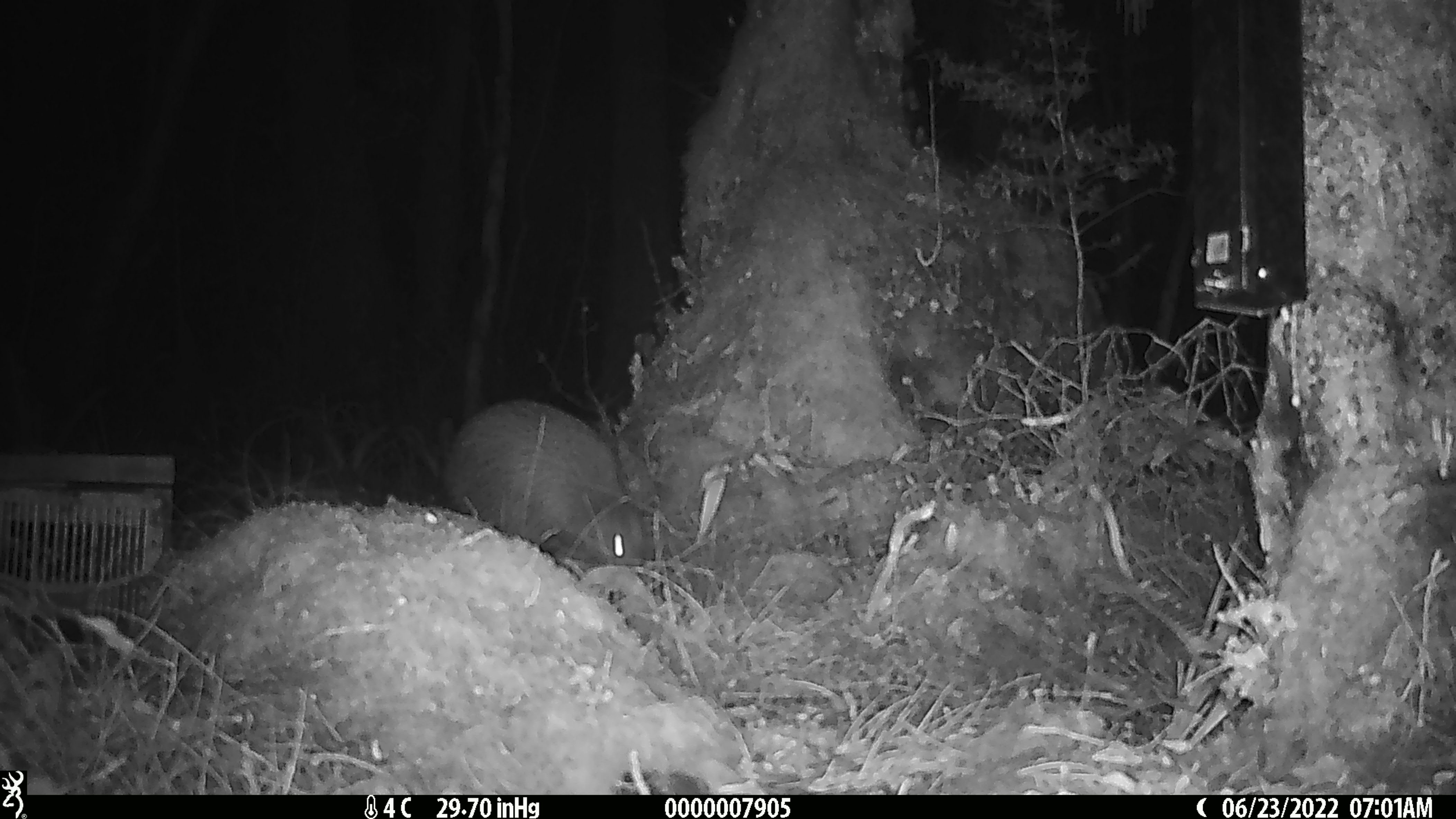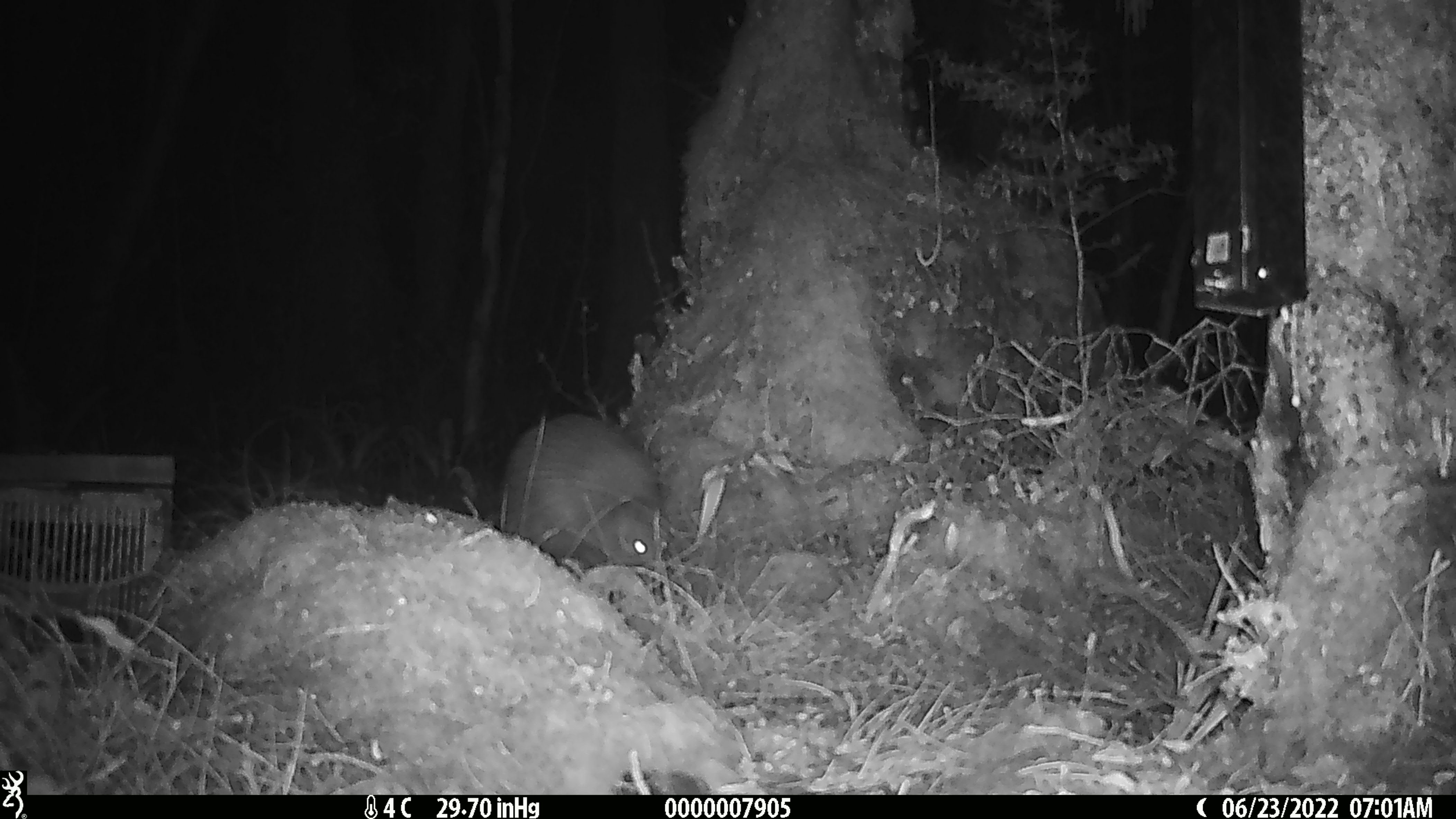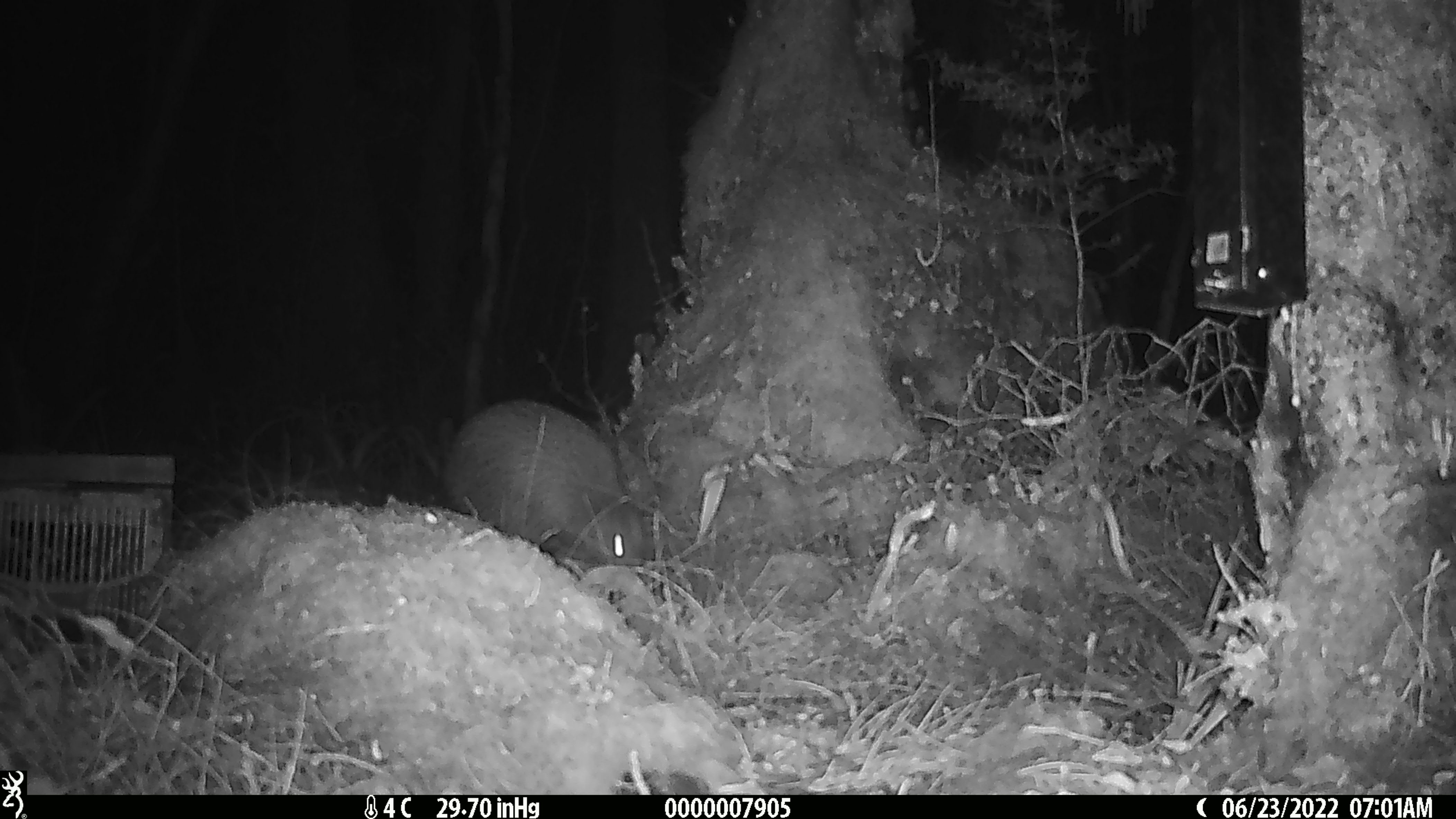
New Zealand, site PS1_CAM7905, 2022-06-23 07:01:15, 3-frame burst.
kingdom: Animalia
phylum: Chordata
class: Aves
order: Apterygiformes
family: Apterygidae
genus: Apteryx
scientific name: Apteryx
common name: kiwi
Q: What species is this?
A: Kiwi (Apteryx).